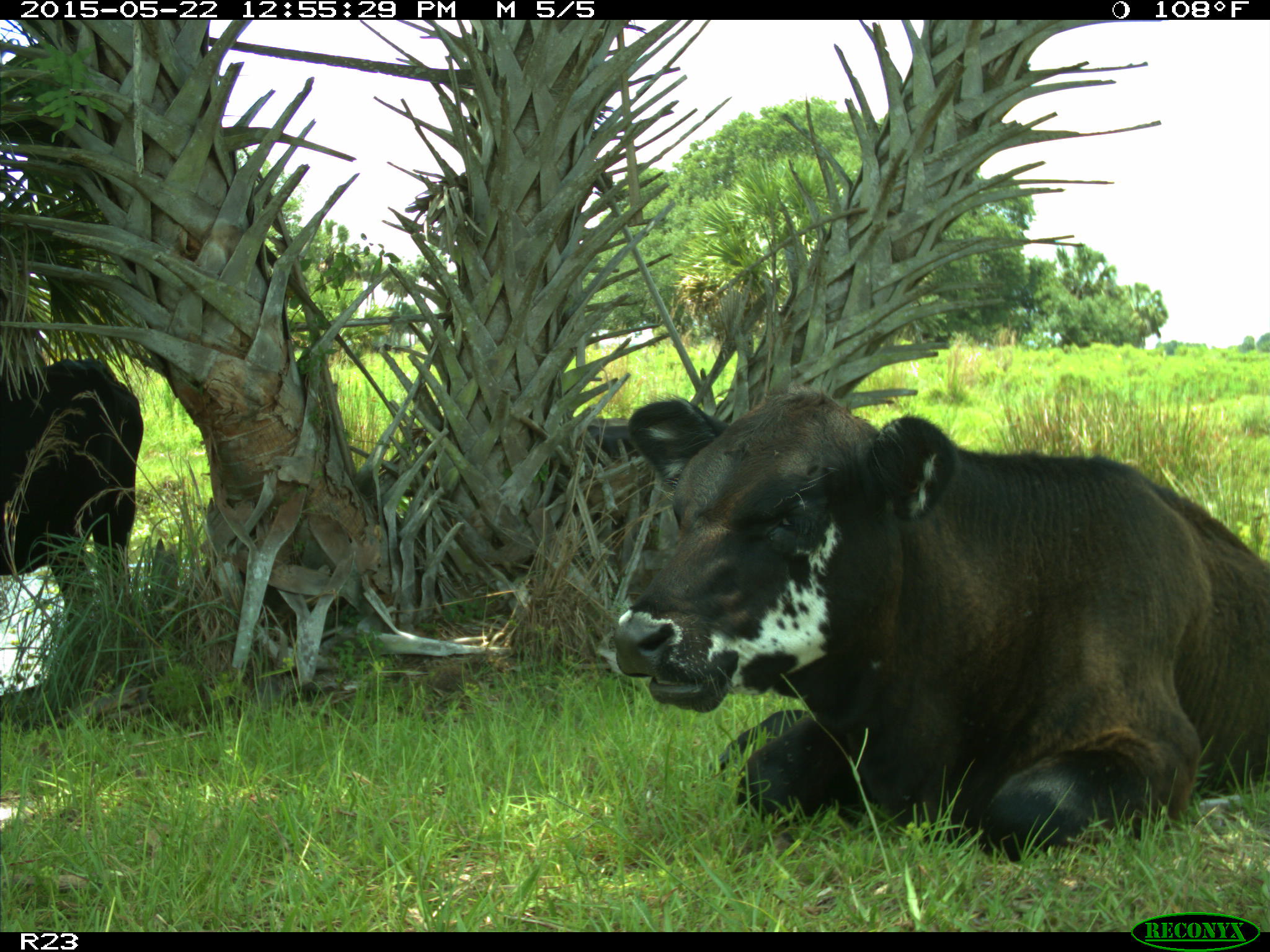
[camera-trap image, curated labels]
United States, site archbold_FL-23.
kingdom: Animalia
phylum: Chordata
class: Mammalia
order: Artiodactyla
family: Bovidae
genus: Bos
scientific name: Bos taurus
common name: domestic cow